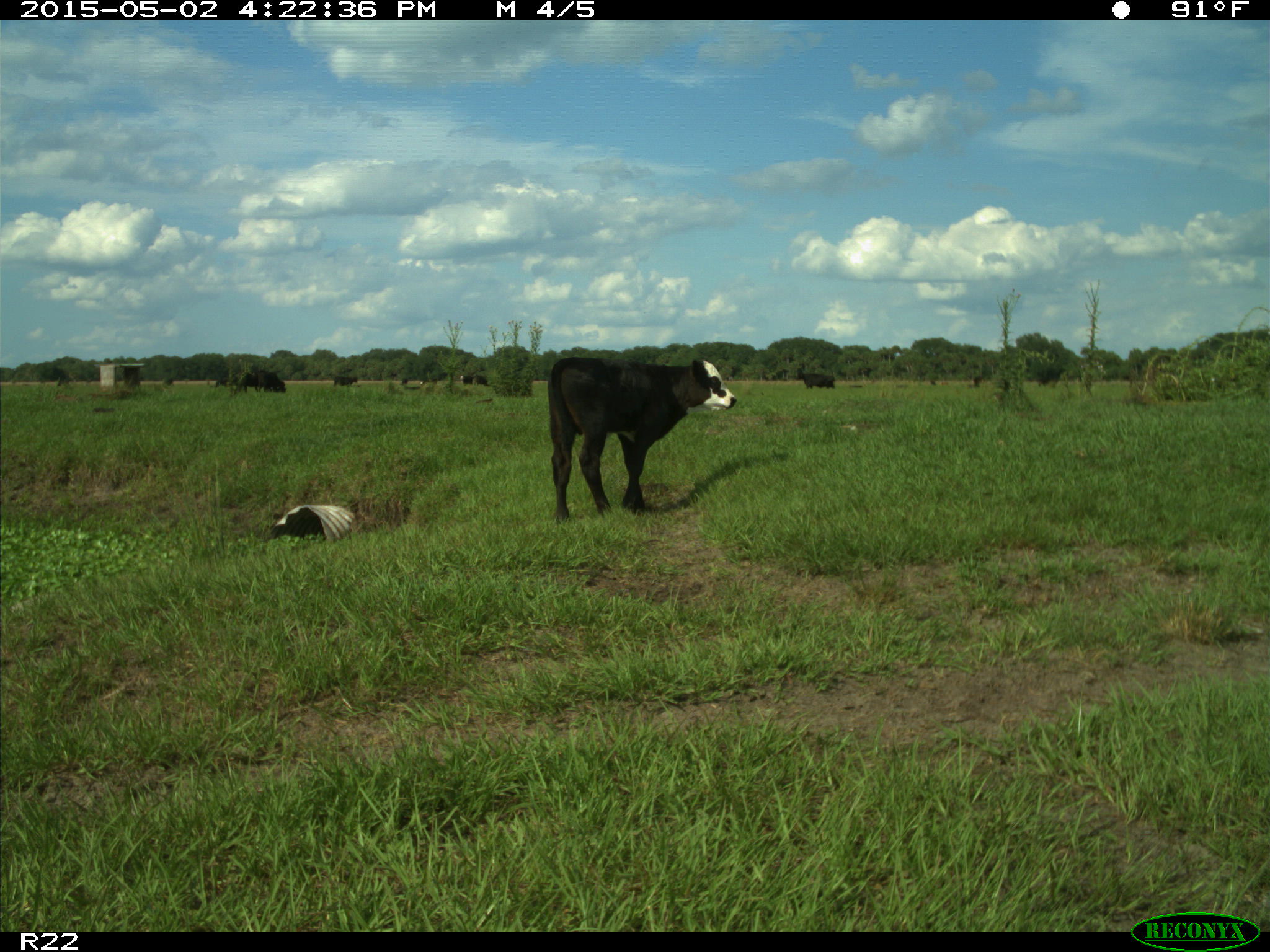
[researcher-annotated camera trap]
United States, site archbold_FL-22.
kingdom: Animalia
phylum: Chordata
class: Mammalia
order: Artiodactyla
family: Bovidae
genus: Bos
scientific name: Bos taurus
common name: domestic cow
Bos taurus (domestic cow).